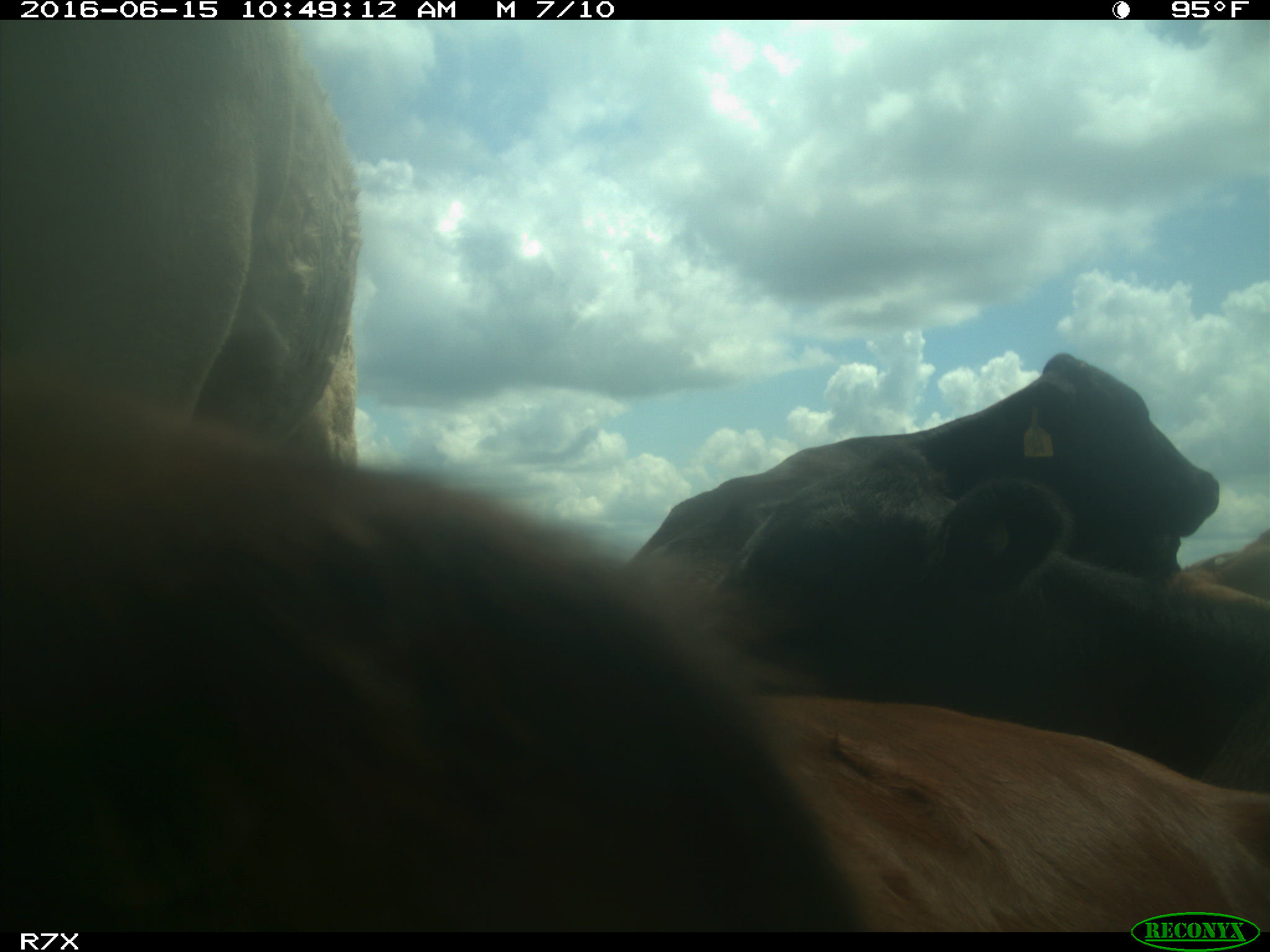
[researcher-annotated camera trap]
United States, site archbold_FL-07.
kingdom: Animalia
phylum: Chordata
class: Mammalia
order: Artiodactyla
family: Bovidae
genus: Bos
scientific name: Bos taurus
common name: domestic cow